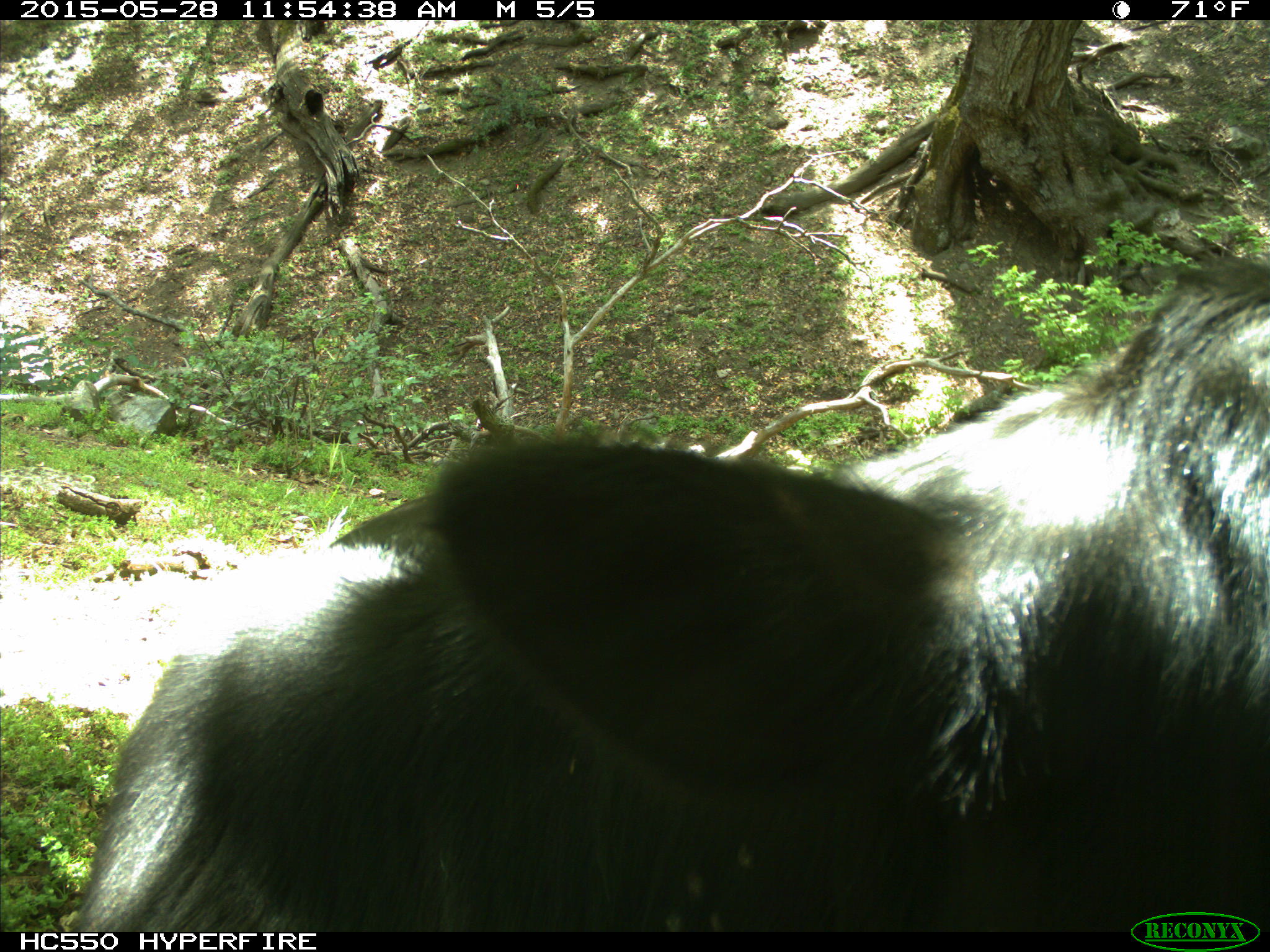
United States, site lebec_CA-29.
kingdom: Animalia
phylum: Chordata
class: Mammalia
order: Artiodactyla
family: Bovidae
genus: Bos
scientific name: Bos taurus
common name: domestic cow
Bos taurus (domestic cow).